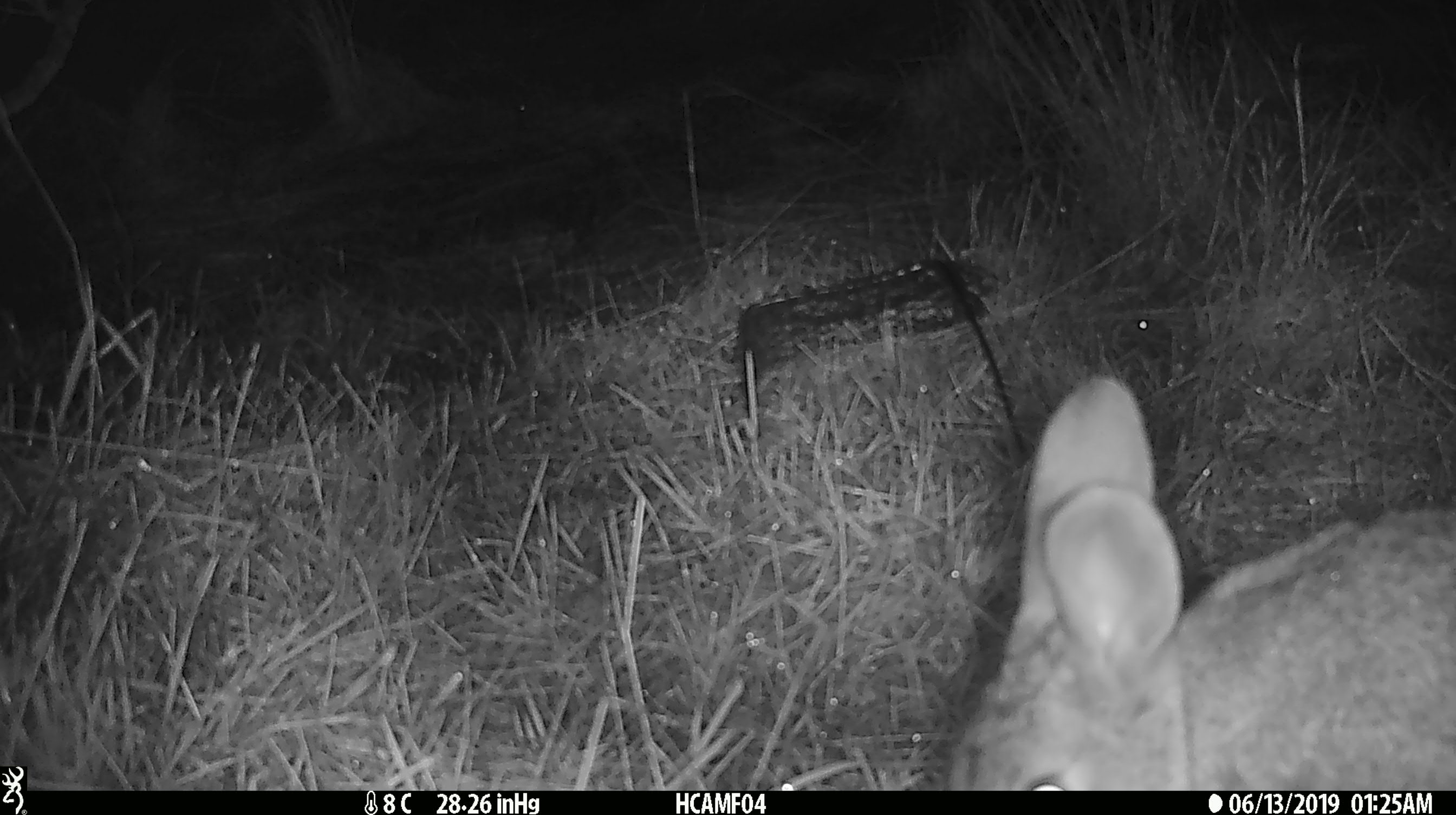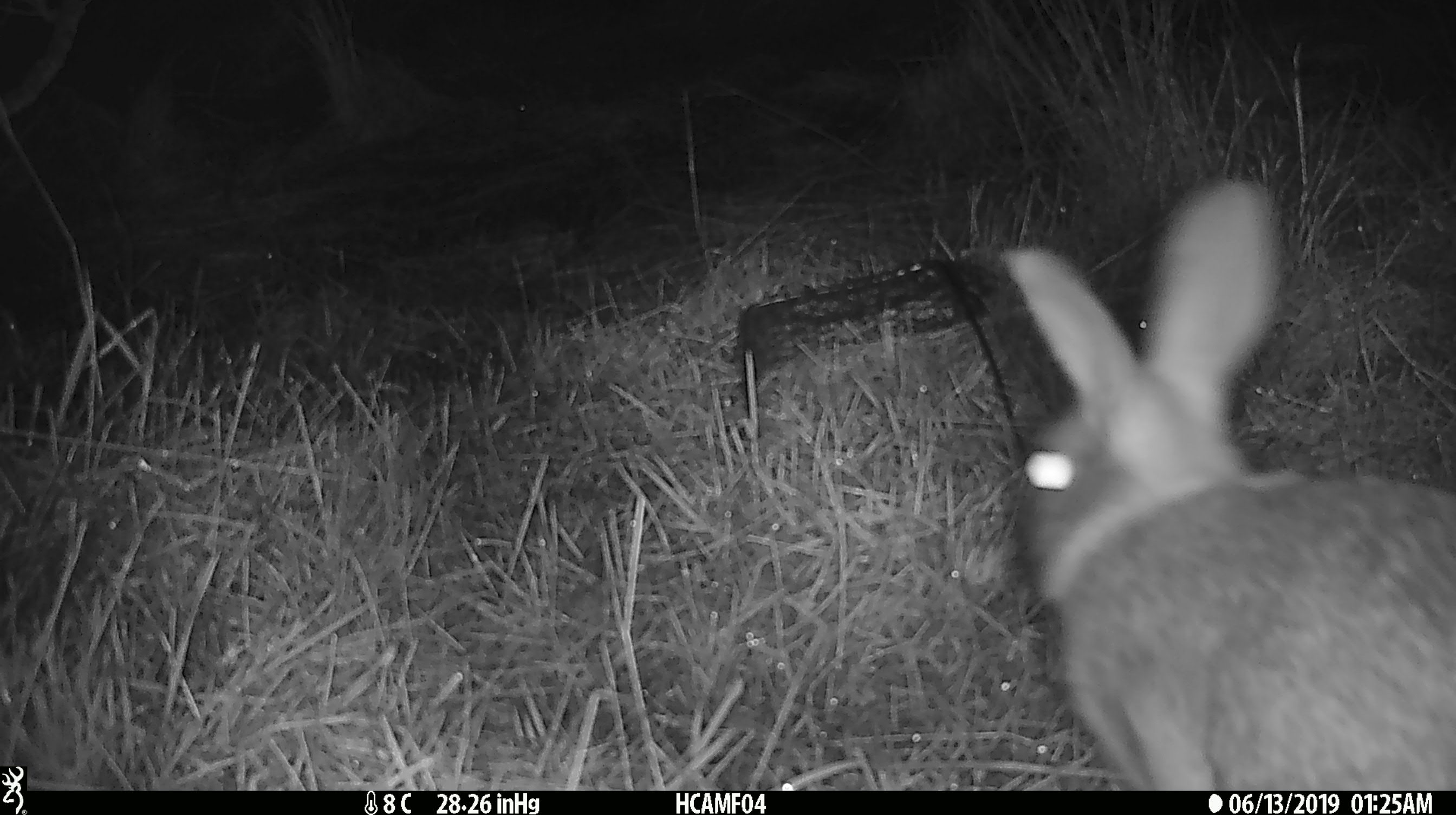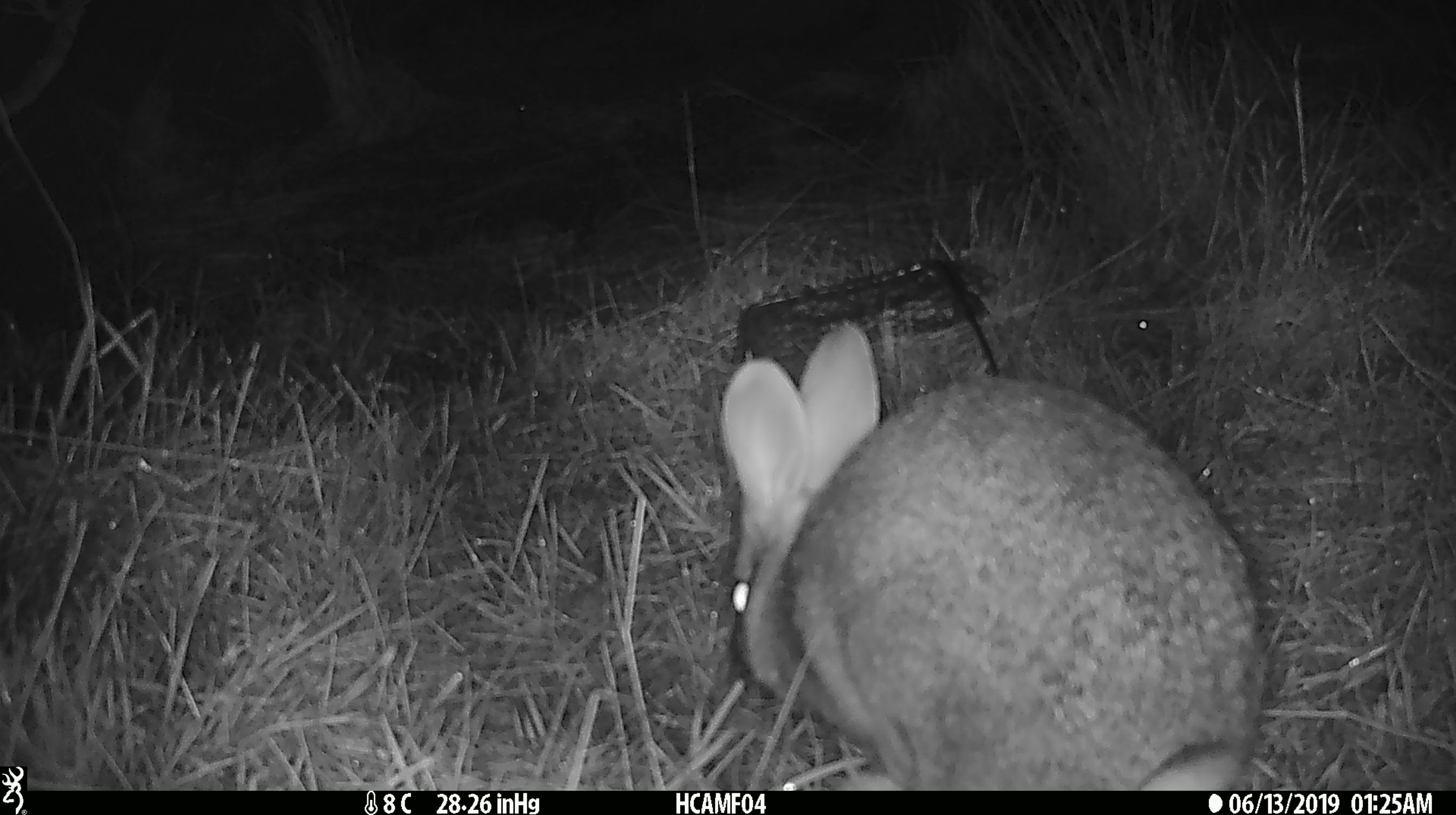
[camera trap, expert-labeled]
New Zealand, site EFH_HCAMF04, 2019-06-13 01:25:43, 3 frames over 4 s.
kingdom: Animalia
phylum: Chordata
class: Mammalia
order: Lagomorpha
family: Leporidae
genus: Lepus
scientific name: Lepus europaeus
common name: brown hare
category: hare